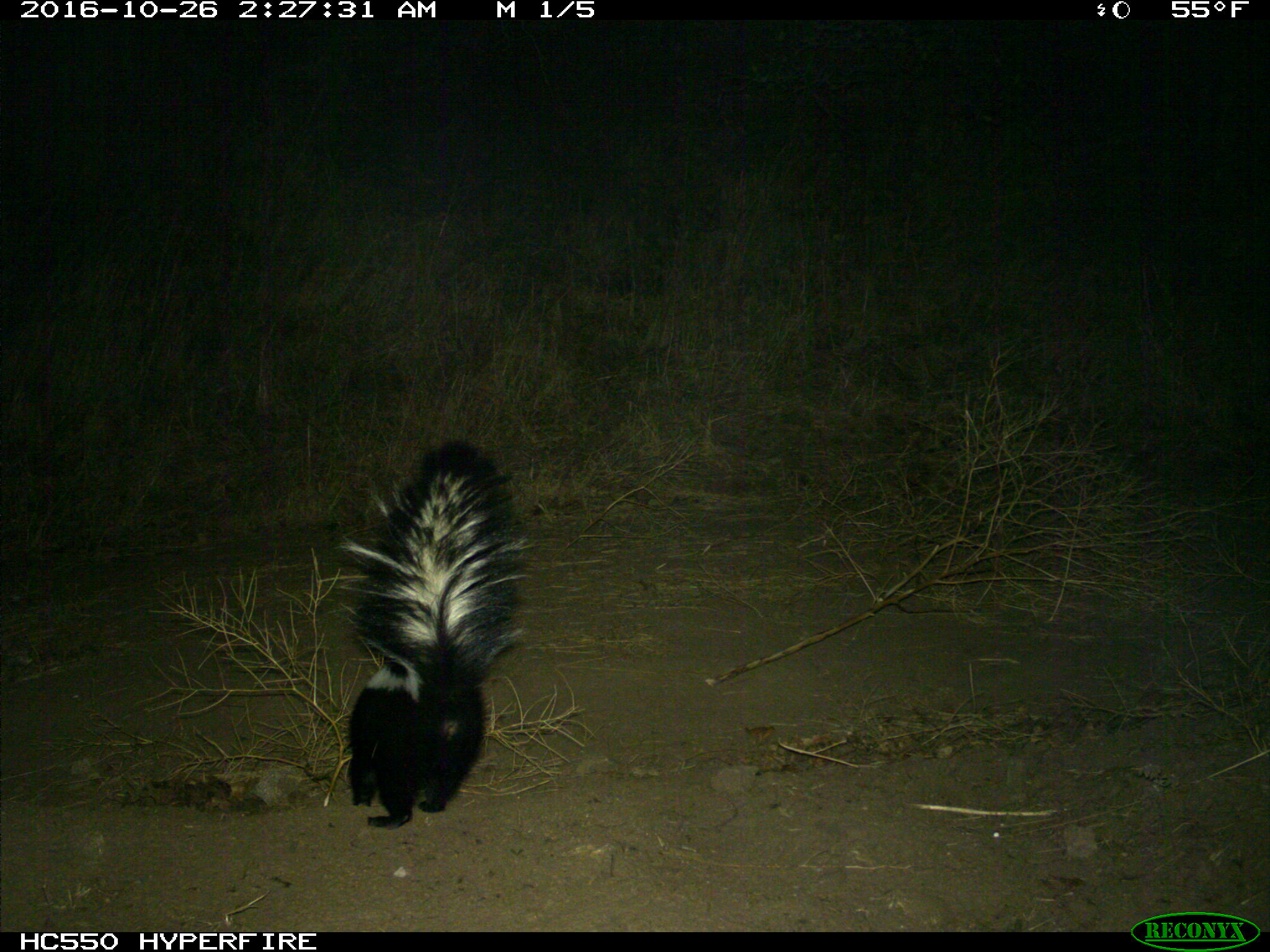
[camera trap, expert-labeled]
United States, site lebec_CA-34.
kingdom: Animalia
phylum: Chordata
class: Mammalia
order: Carnivora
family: Mephitidae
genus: Mephitis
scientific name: Mephitis mephitis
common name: striped skunk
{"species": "Mephitis mephitis (striped skunk)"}